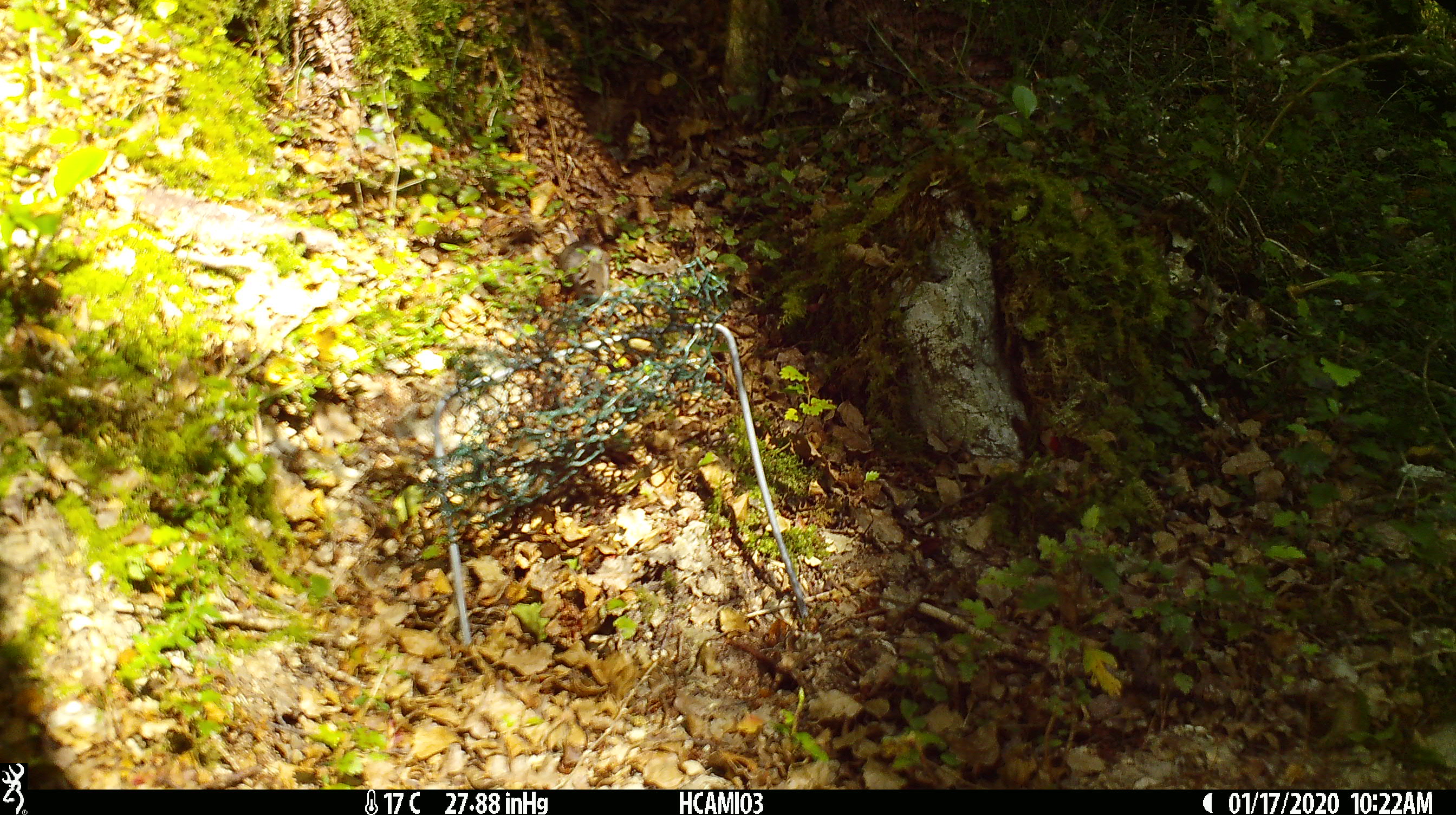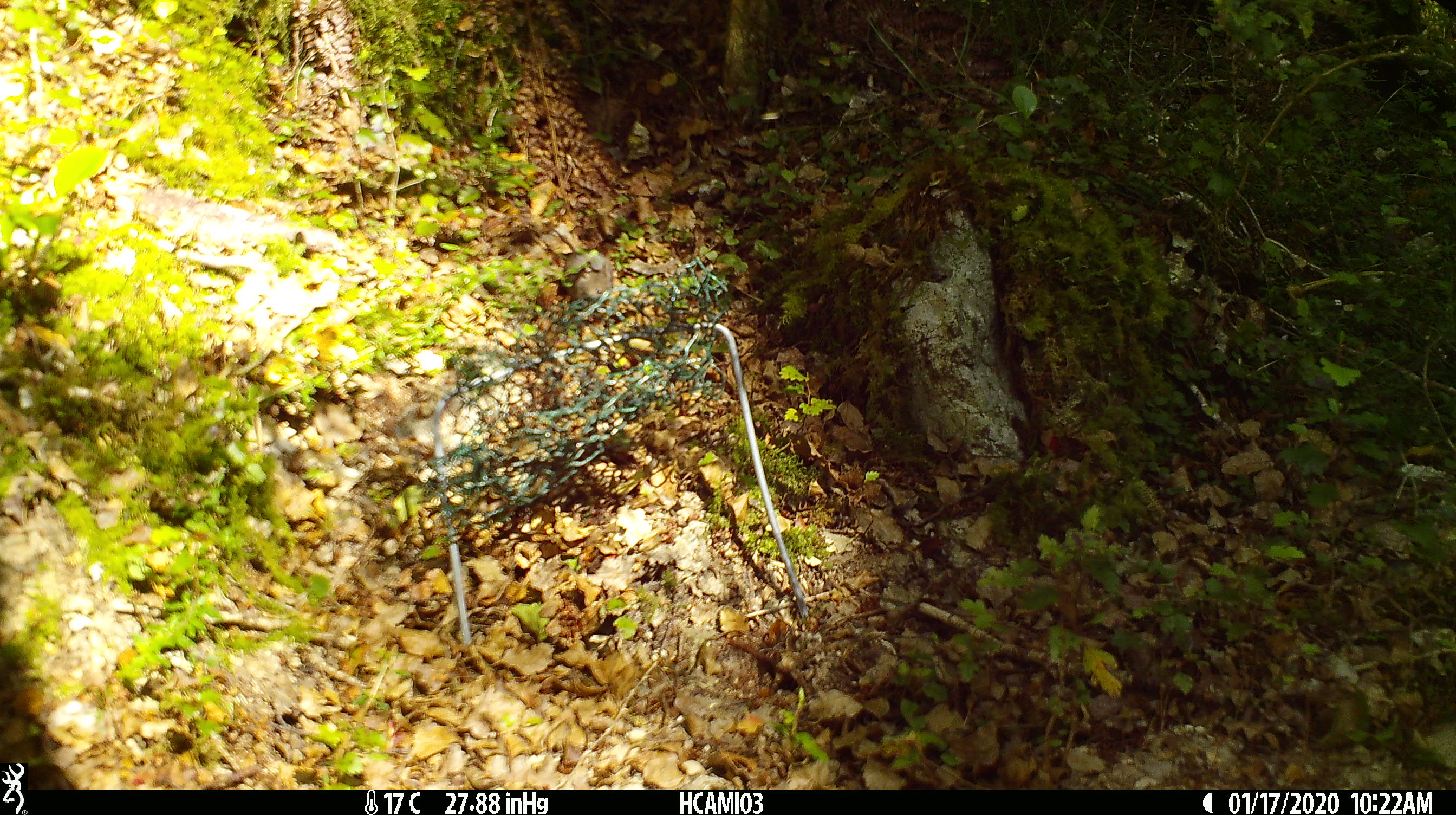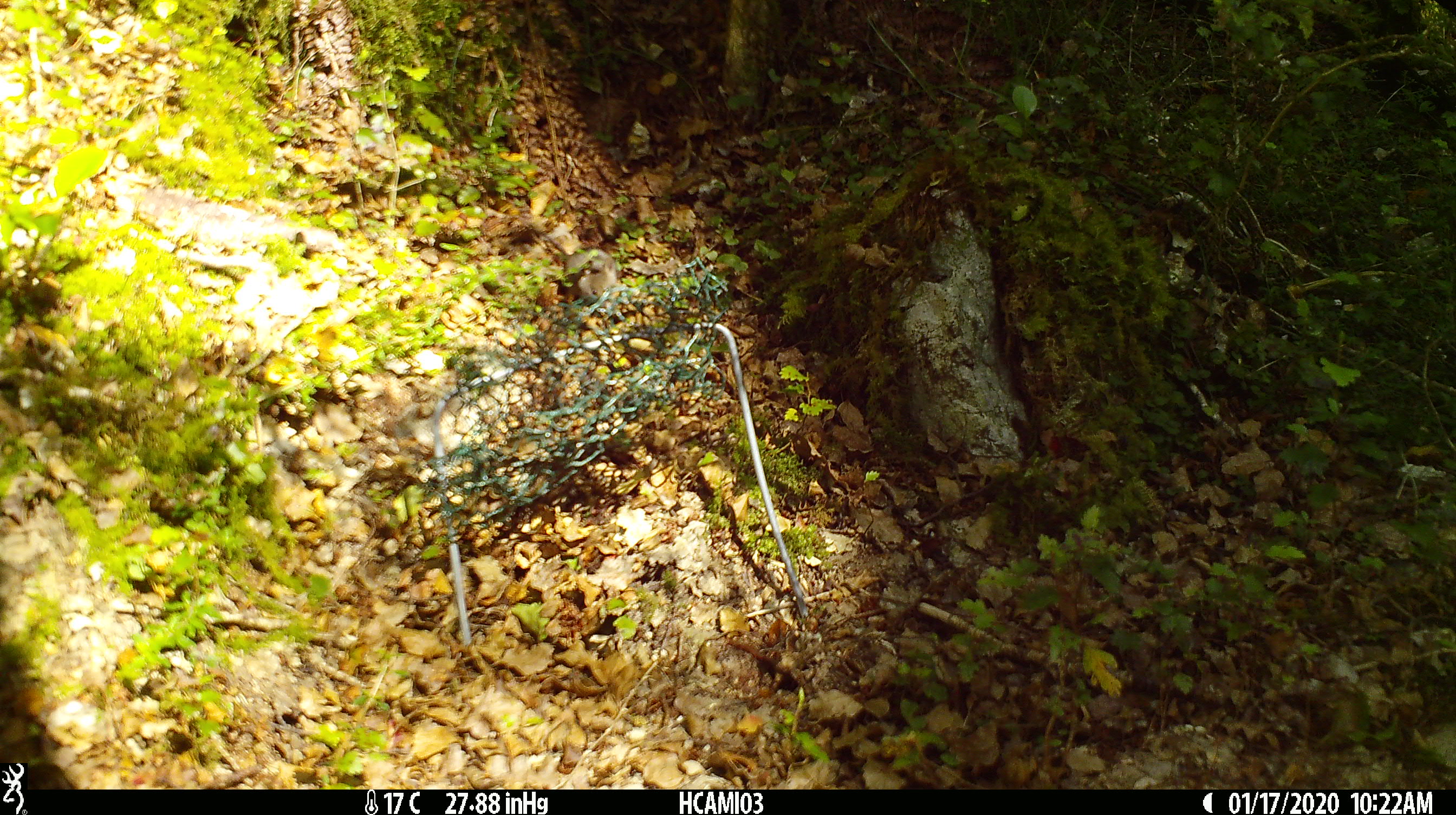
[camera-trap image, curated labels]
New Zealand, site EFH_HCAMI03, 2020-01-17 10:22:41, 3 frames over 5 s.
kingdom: Animalia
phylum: Chordata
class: Mammalia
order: Rodentia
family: Muridae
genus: Mus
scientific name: Mus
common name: mouse